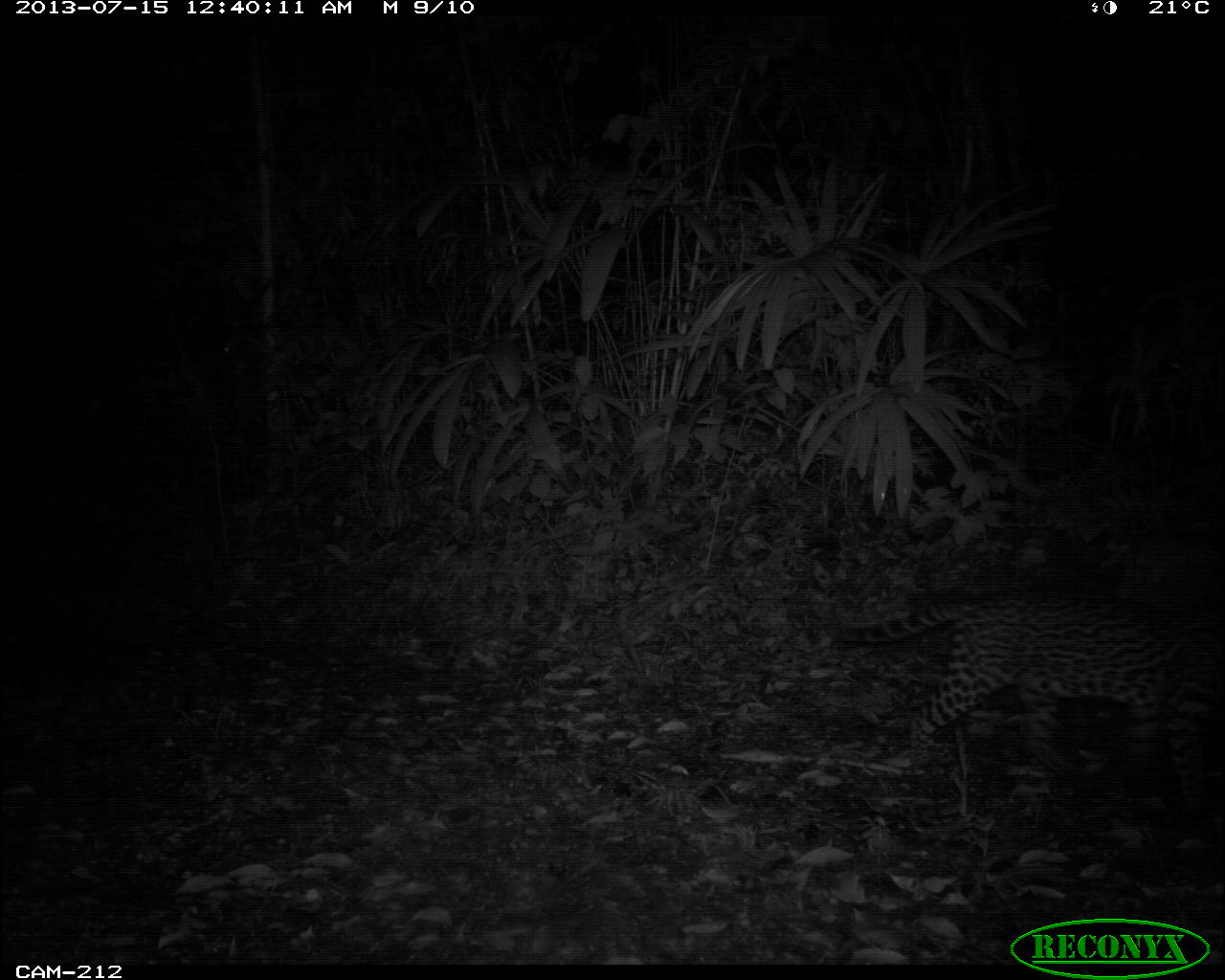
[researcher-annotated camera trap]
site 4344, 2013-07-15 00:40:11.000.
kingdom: Animalia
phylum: Chordata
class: Mammalia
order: Carnivora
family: Felidae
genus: Leopardus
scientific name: Leopardus pardalis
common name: ocelot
Leopardus pardalis (ocelot), count 1, sex female.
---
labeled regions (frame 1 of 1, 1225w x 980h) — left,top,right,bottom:
leopardus pardalis: 836,588,1222,814